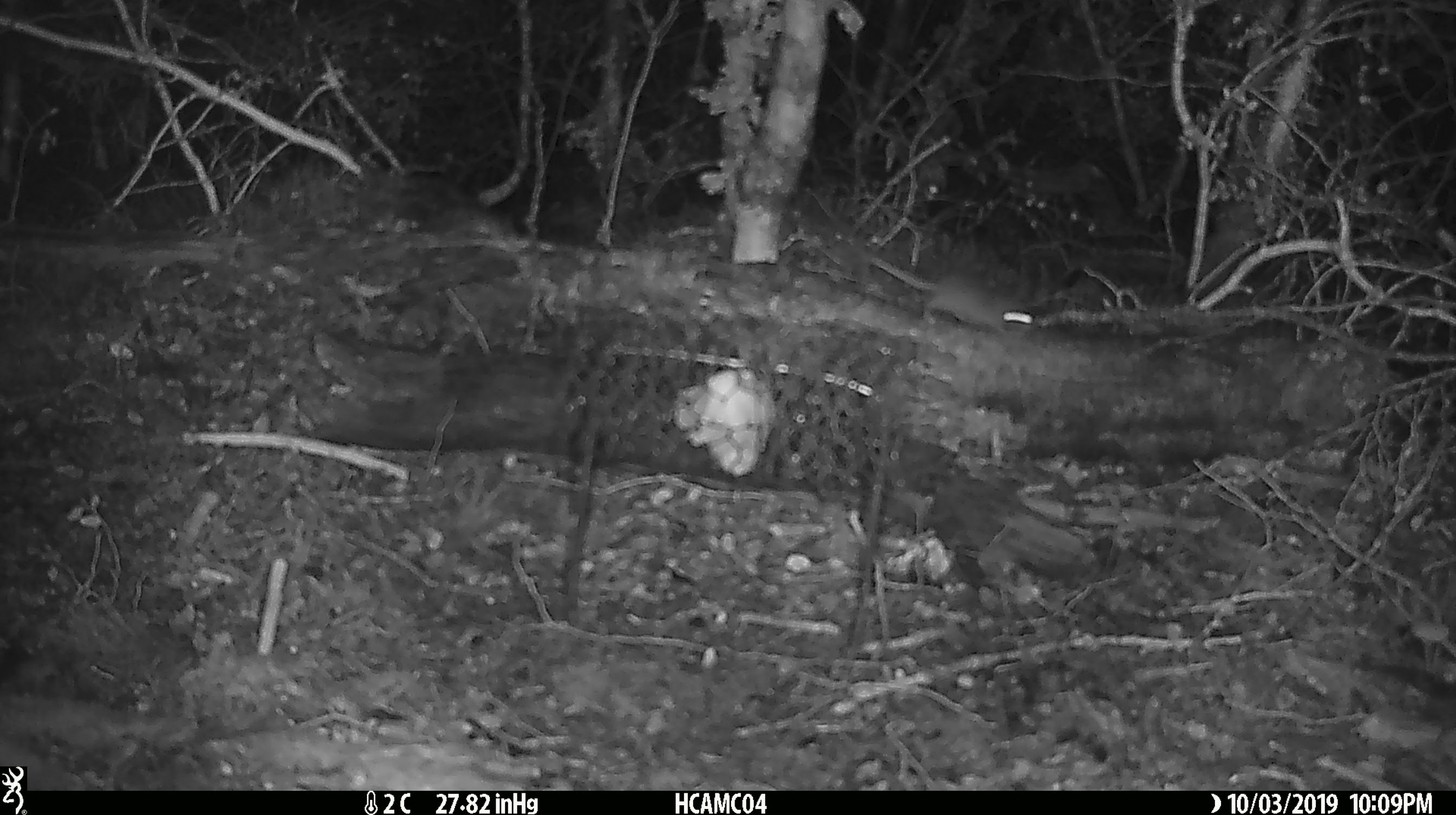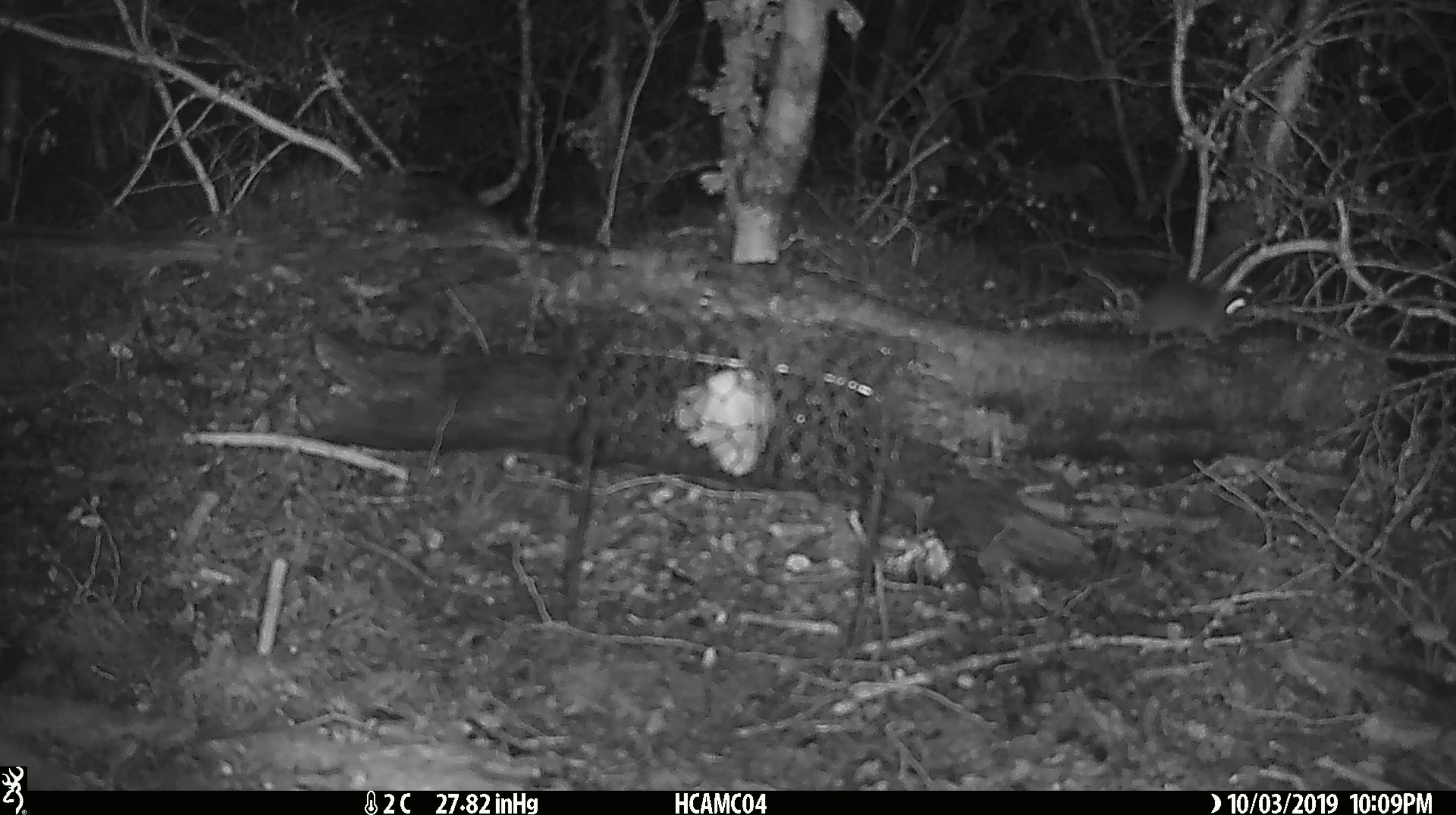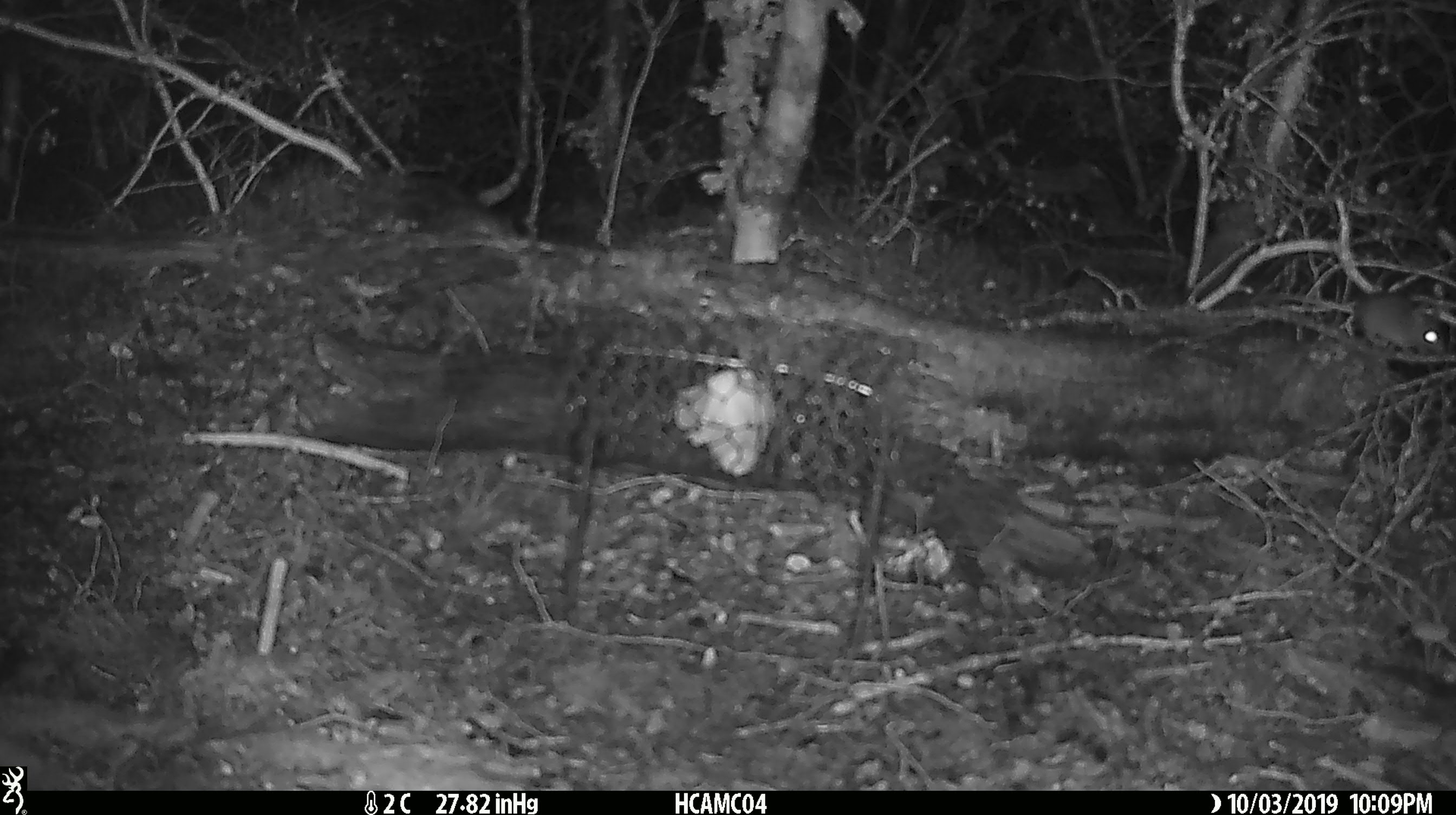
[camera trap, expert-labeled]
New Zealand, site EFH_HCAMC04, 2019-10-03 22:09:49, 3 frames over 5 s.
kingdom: Animalia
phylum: Chordata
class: Mammalia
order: Rodentia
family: Muridae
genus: Mus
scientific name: Mus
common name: mouse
Mouse (Mus).